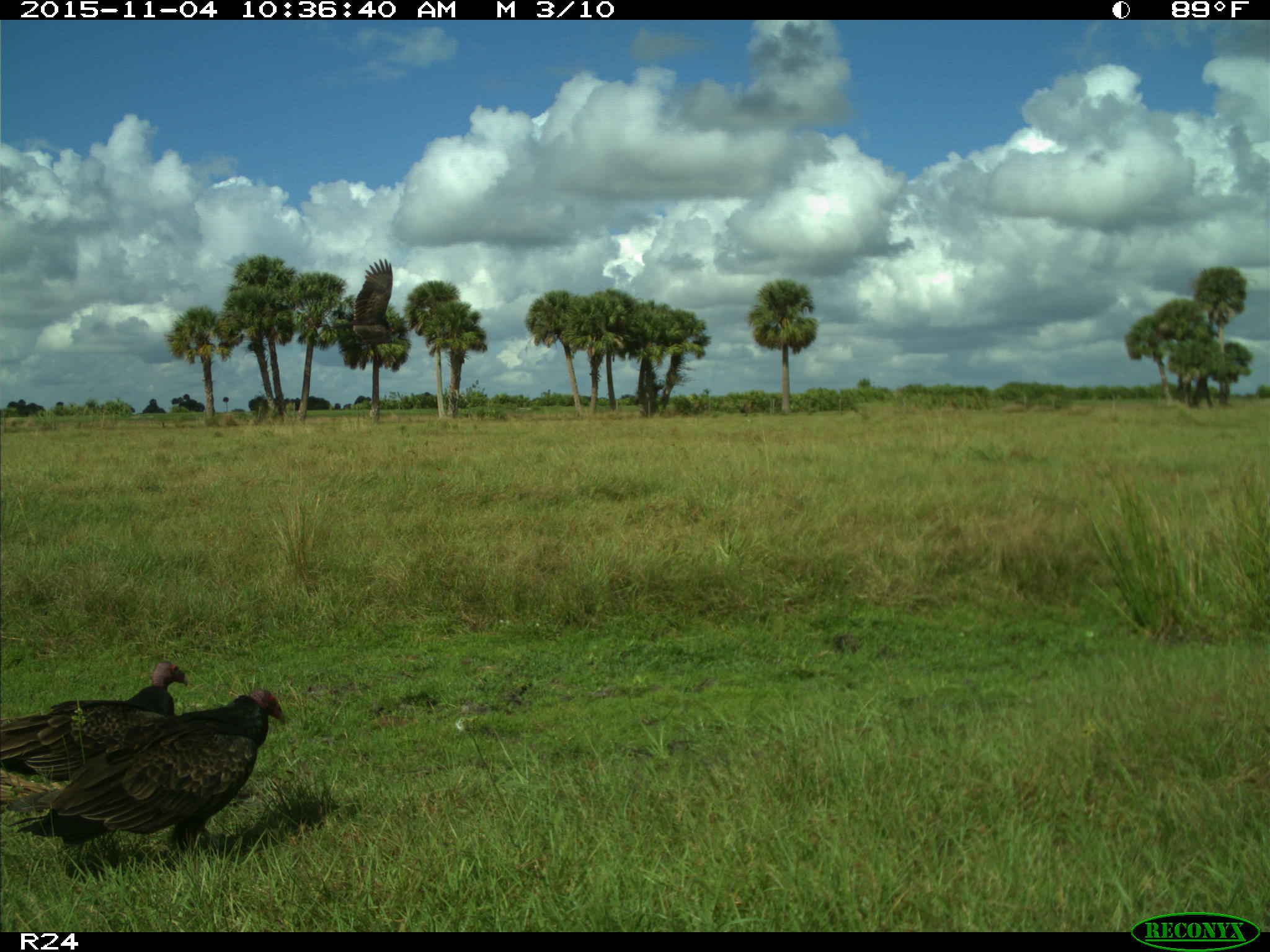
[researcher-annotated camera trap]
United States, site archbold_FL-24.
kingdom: Animalia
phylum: Chordata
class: Aves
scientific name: Aves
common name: birds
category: unidentified bird